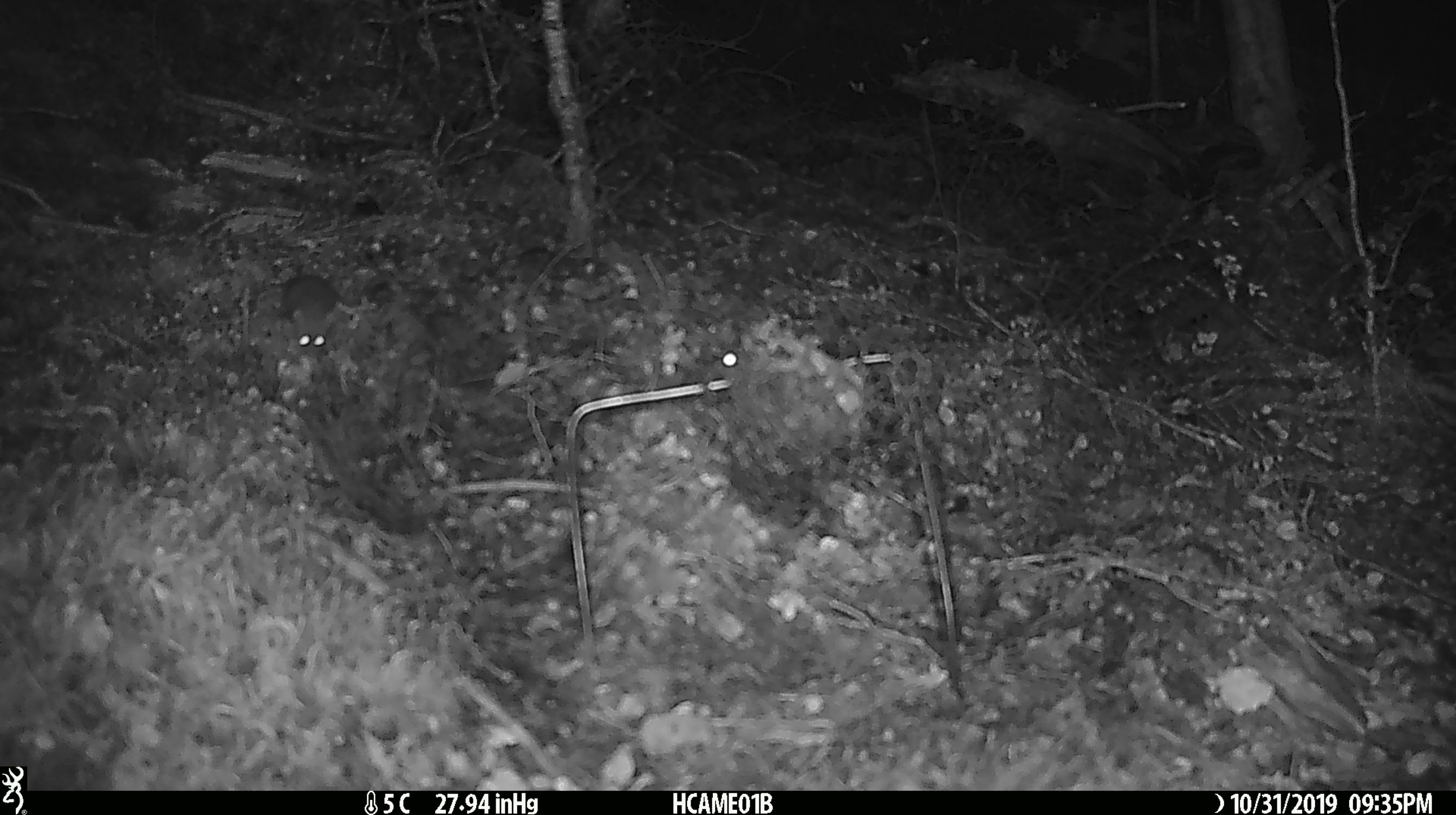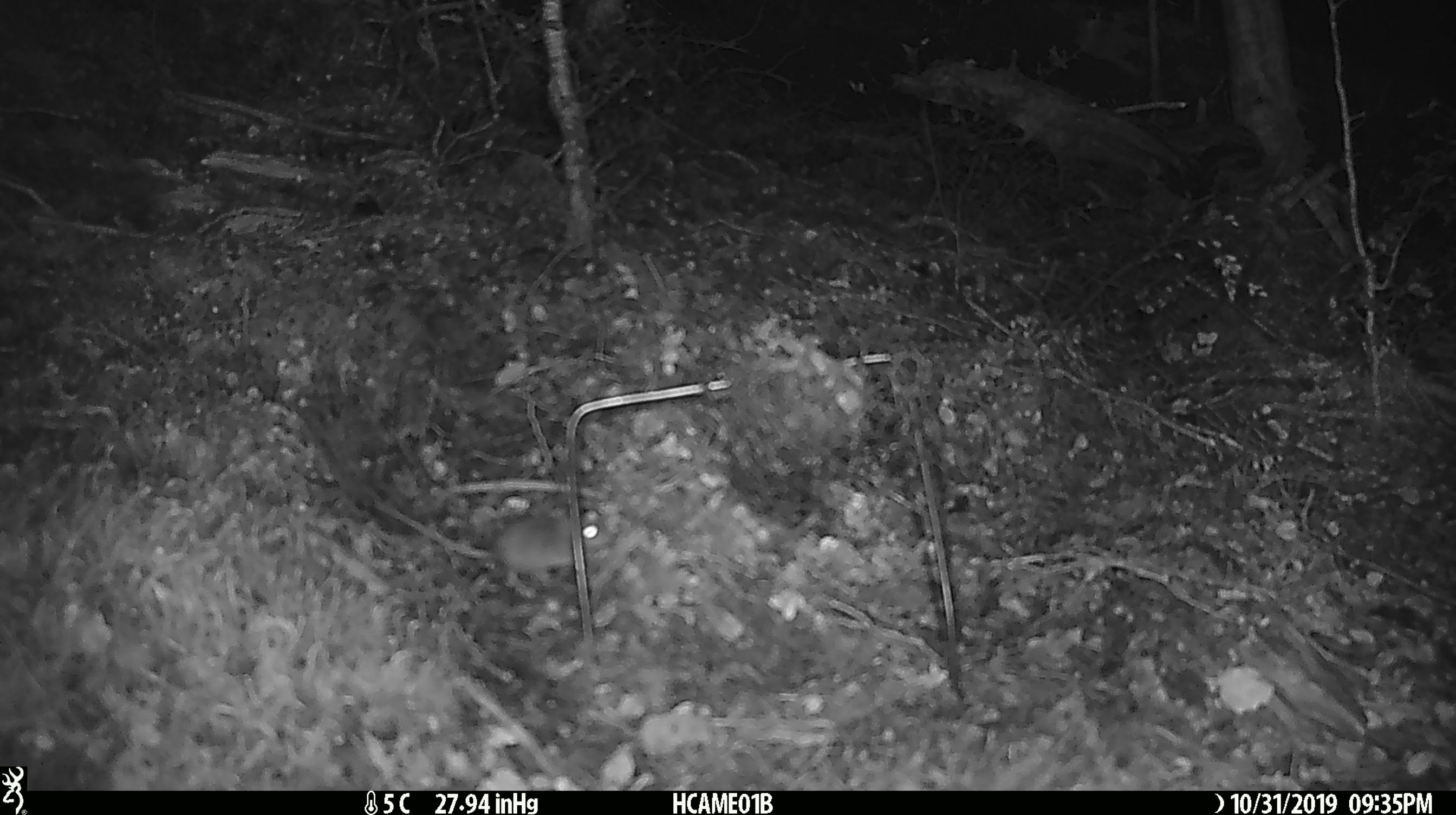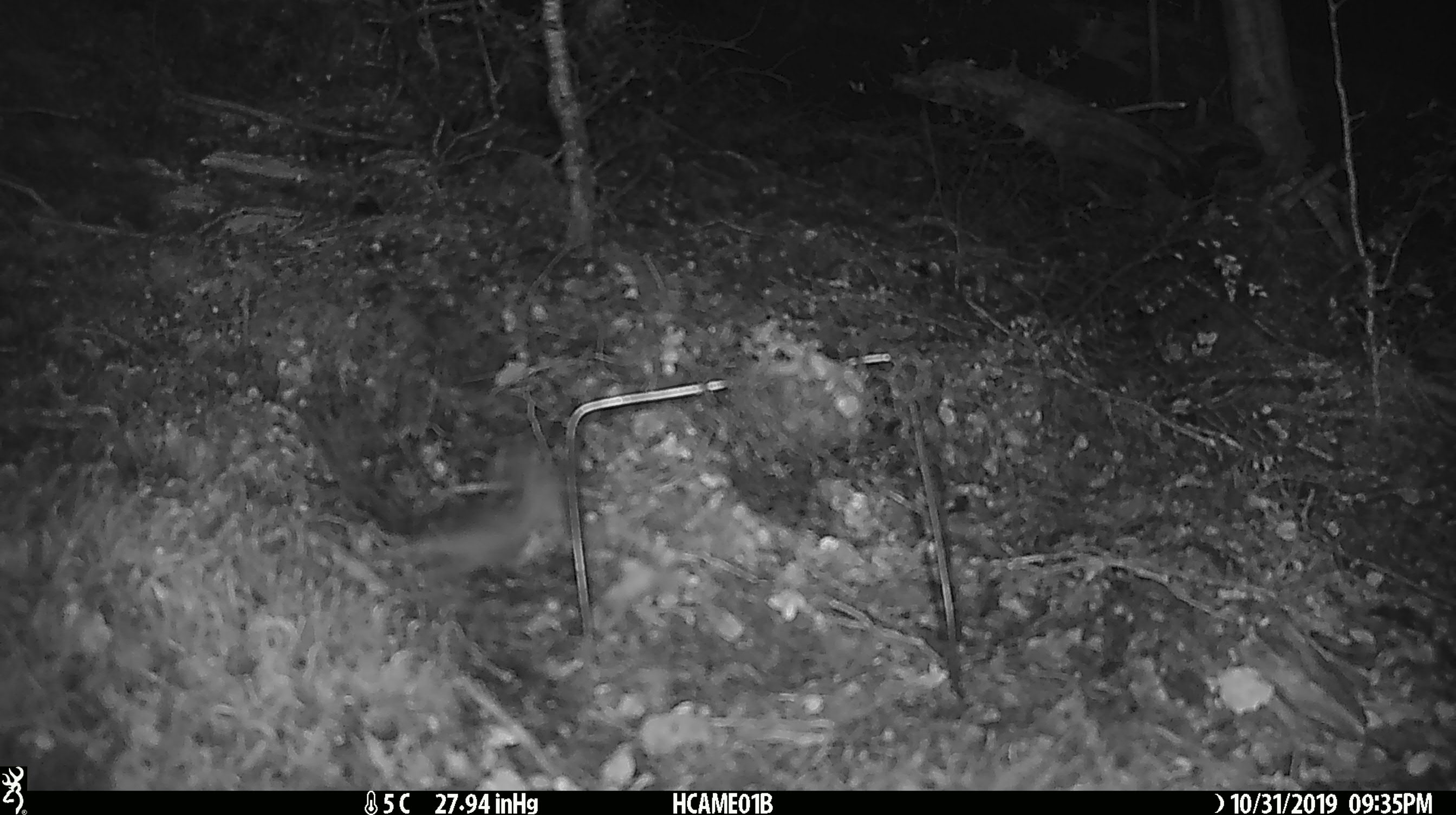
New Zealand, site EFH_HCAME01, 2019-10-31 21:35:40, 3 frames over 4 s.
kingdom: Animalia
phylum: Chordata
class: Mammalia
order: Rodentia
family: Muridae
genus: Mus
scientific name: Mus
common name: mouse